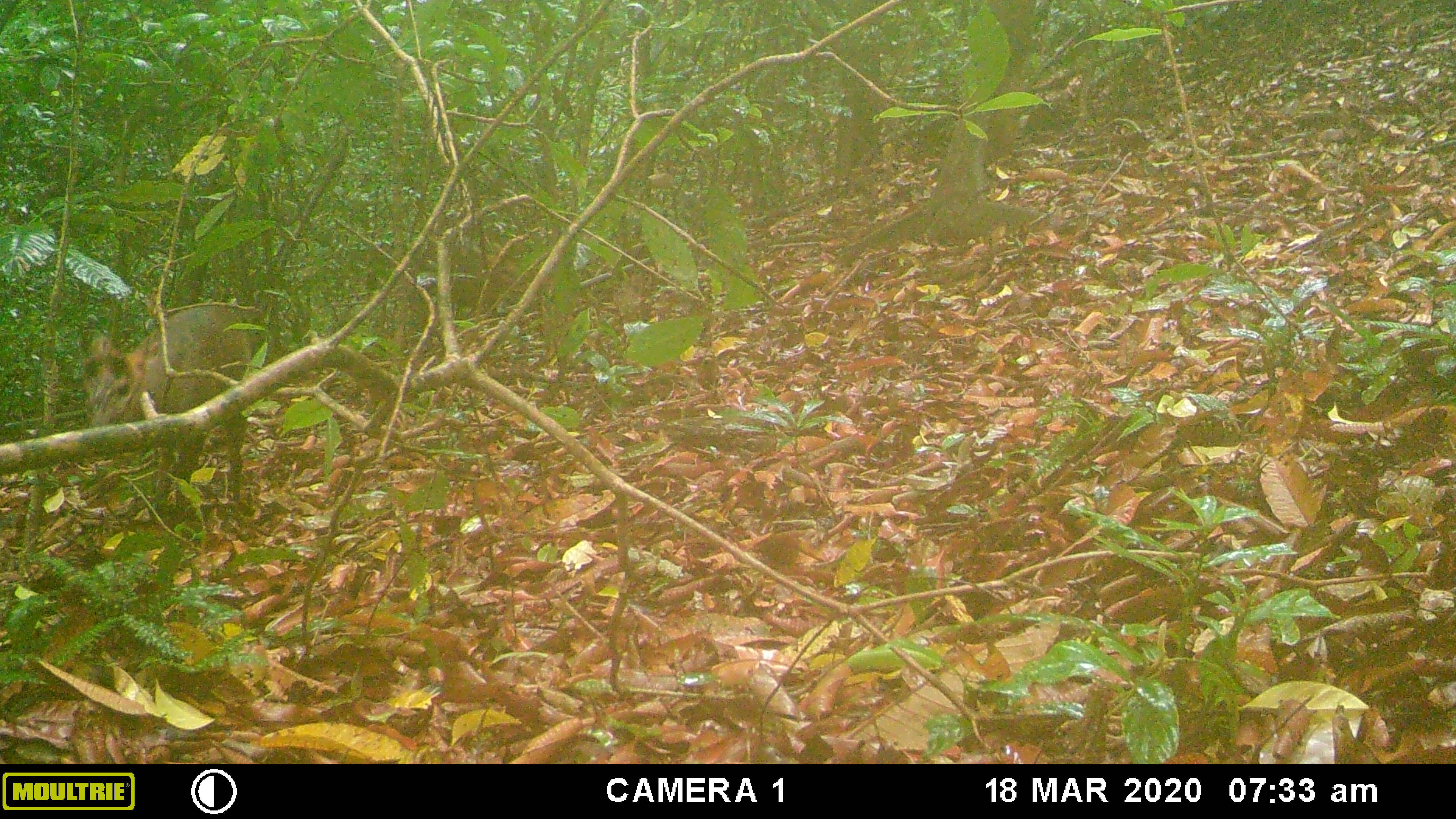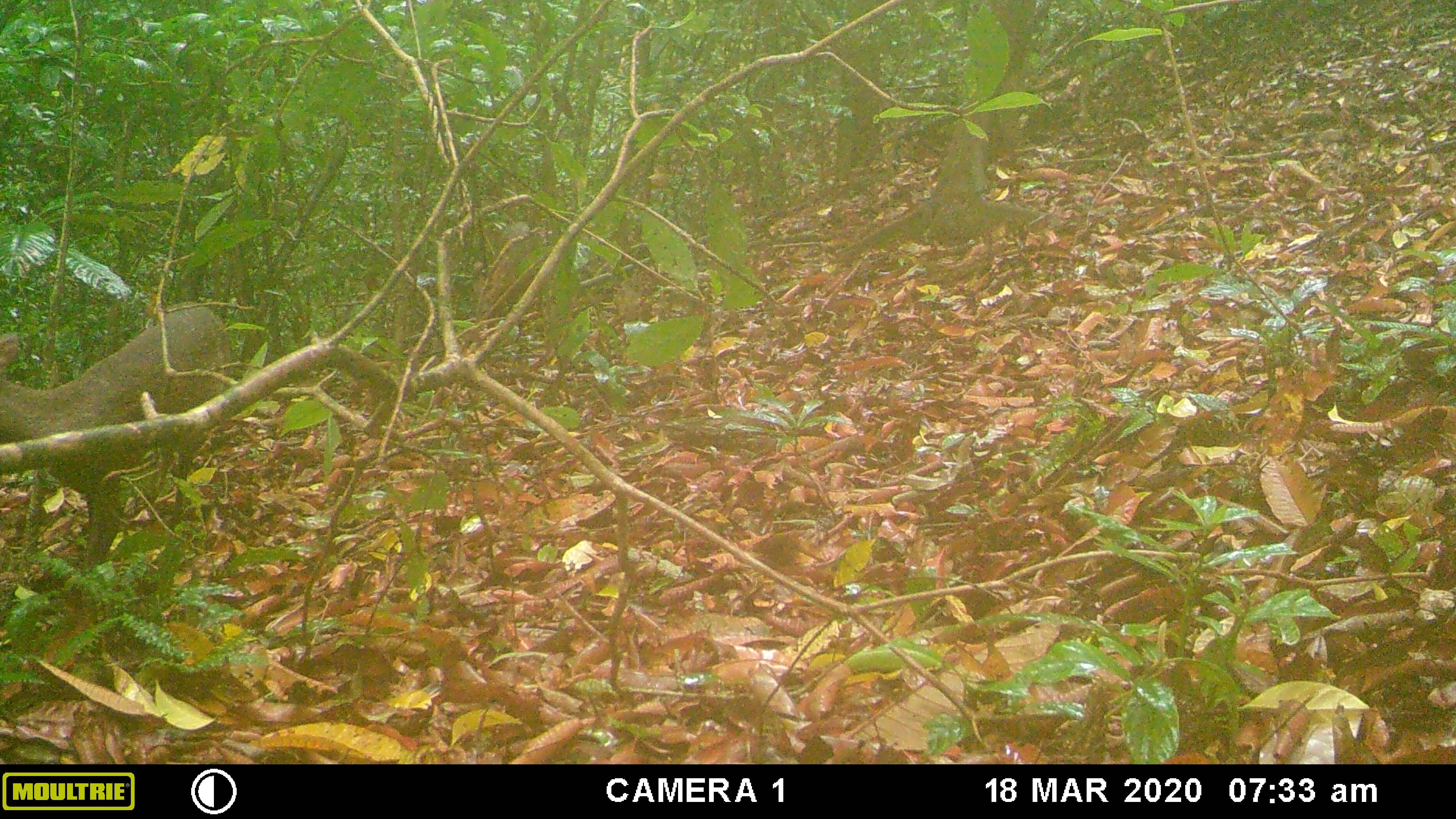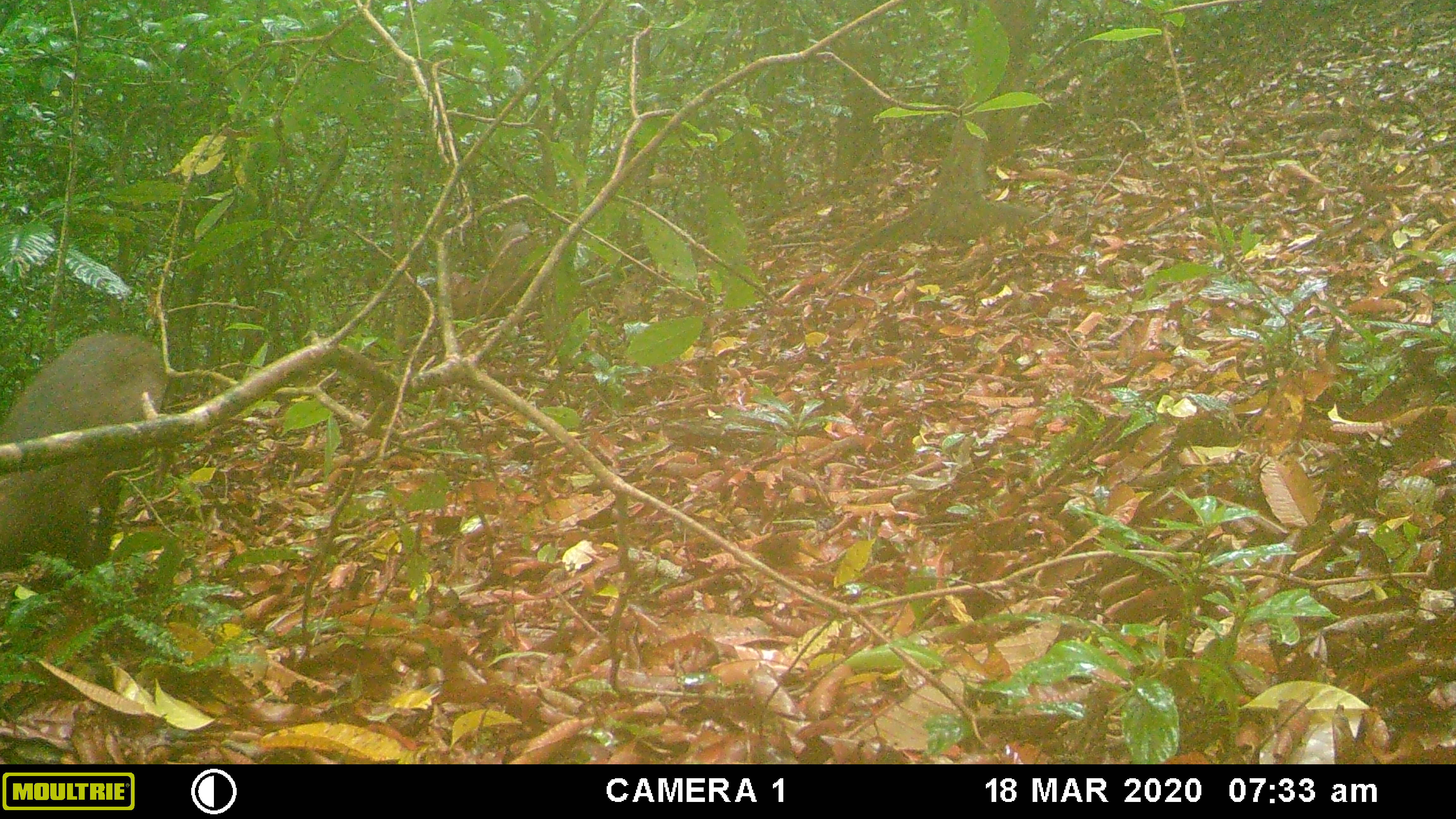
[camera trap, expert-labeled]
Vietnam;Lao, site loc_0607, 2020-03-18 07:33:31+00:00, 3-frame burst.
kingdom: Animalia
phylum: Chordata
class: Mammalia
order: Artiodactyla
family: Cervidae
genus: Muntiacus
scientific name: Muntiacus rooseveltorum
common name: roosevelt's muntjac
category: roosevelts muntjac group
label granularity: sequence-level